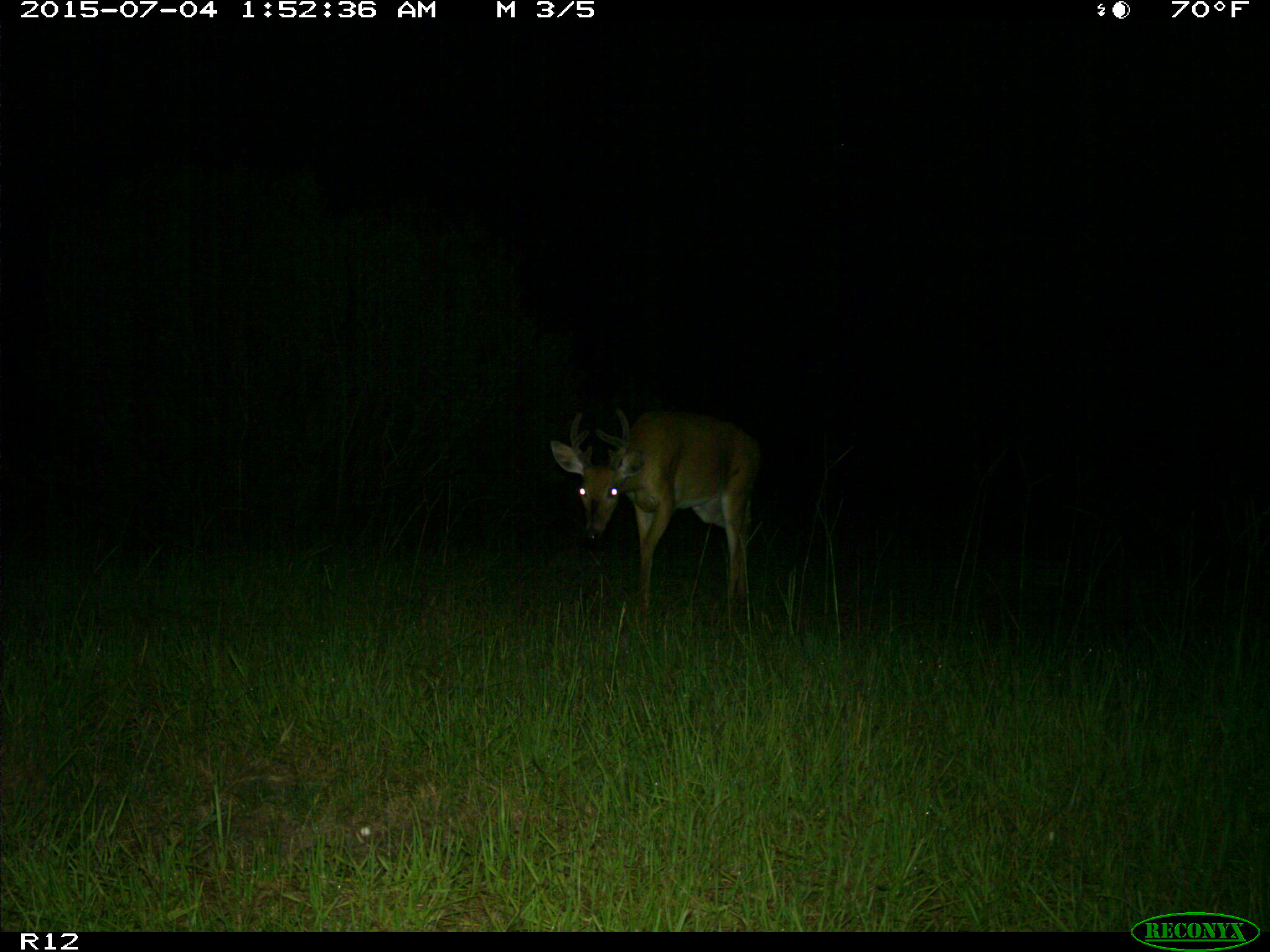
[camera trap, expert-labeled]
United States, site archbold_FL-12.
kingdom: Animalia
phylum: Chordata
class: Mammalia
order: Artiodactyla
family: Cervidae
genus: Odocoileus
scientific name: Odocoileus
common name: deer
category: unidentified deer